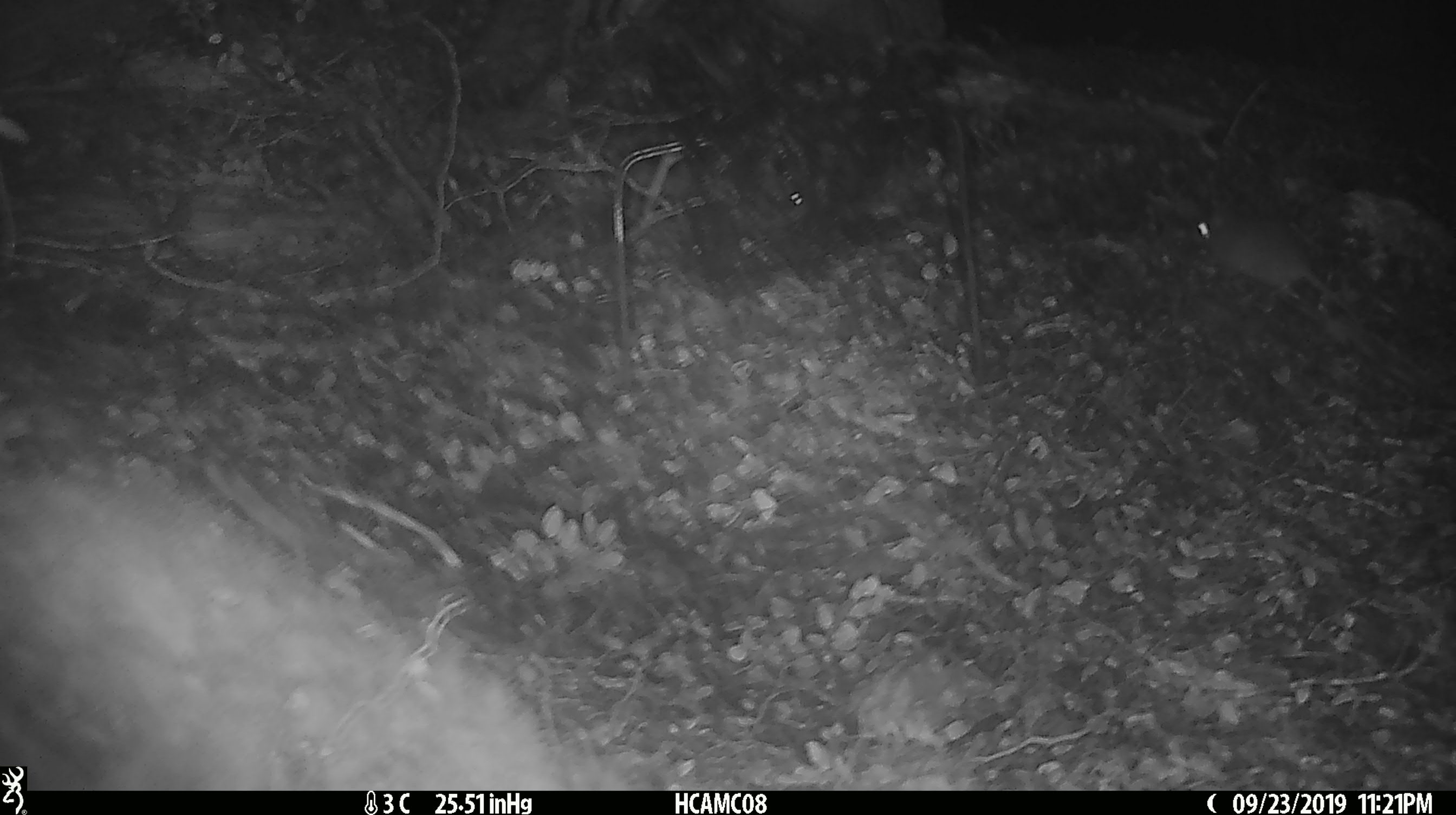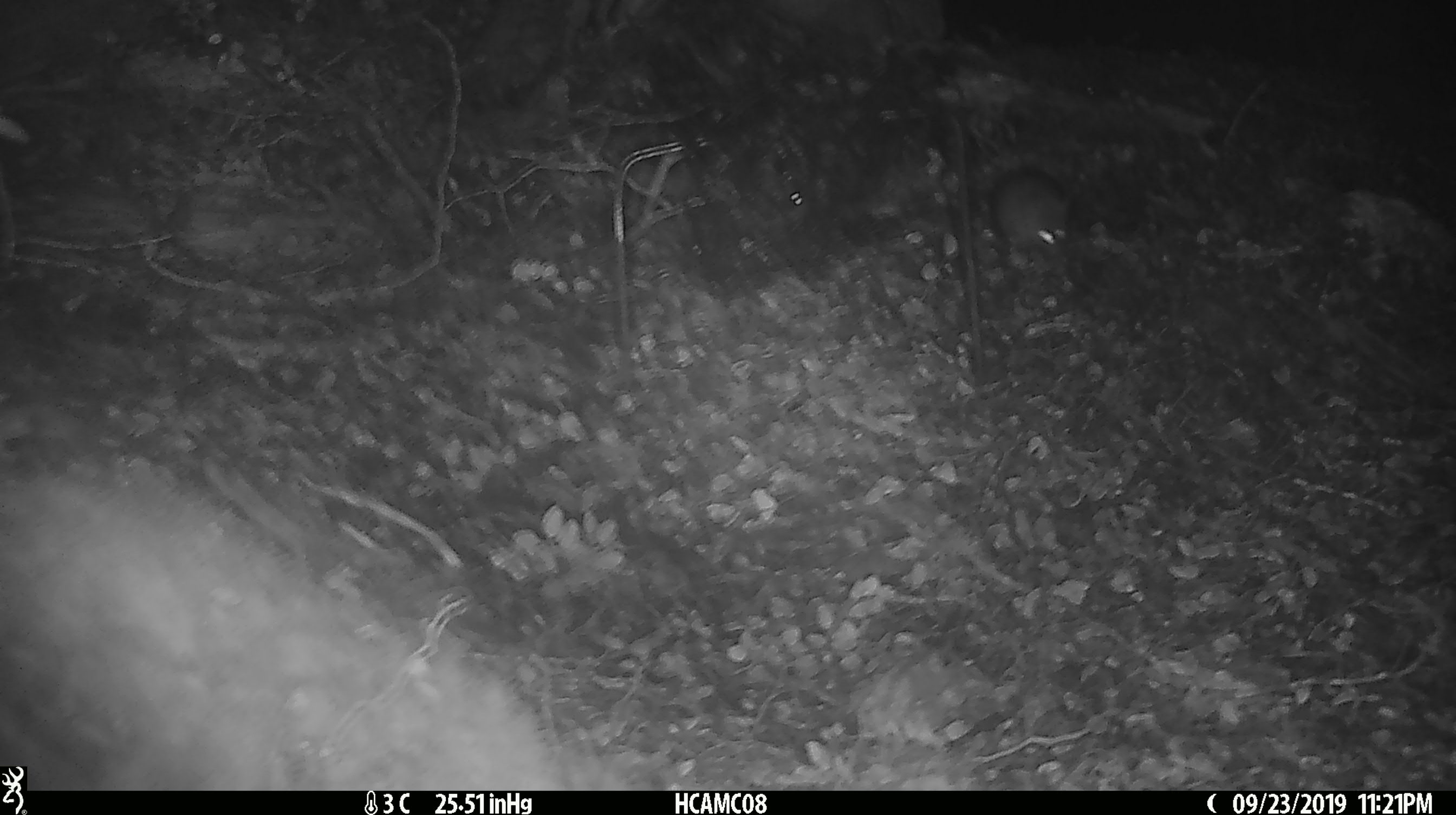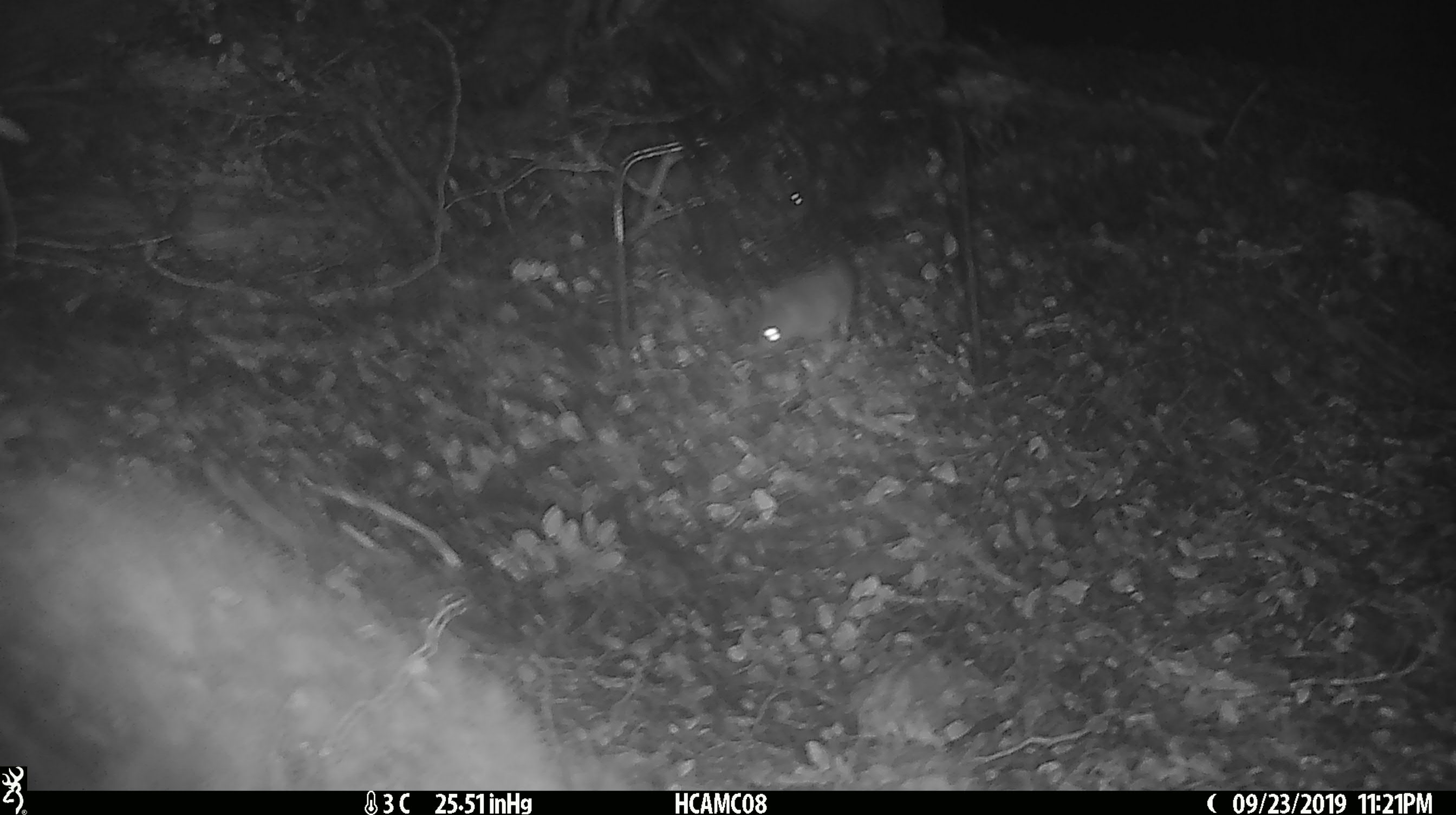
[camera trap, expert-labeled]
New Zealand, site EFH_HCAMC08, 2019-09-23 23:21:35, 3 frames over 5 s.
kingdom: Animalia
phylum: Chordata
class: Mammalia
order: Rodentia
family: Muridae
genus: Mus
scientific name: Mus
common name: mouse